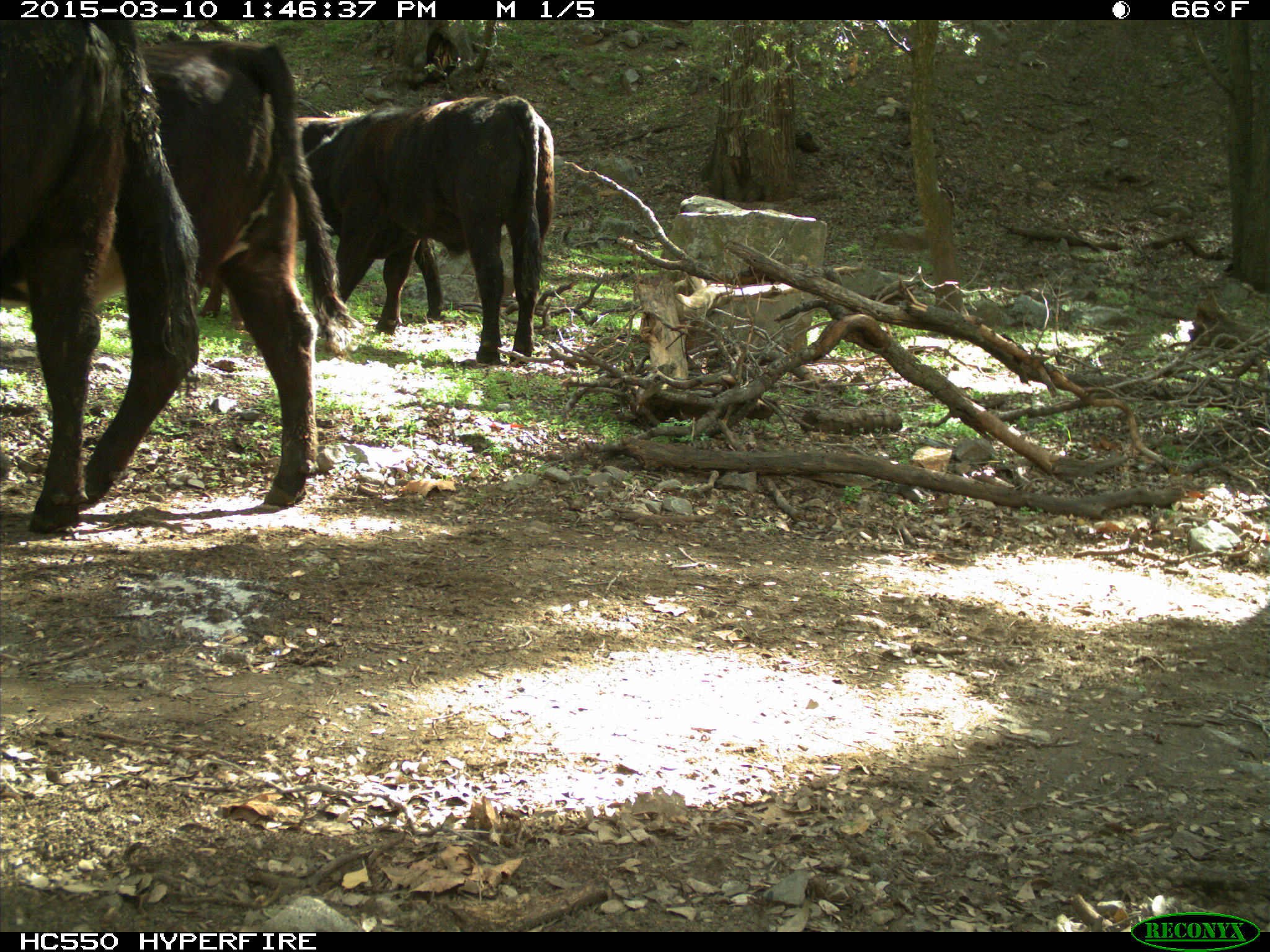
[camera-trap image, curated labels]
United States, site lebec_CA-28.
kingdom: Animalia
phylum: Chordata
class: Mammalia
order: Artiodactyla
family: Bovidae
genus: Bos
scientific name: Bos taurus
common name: domestic cow